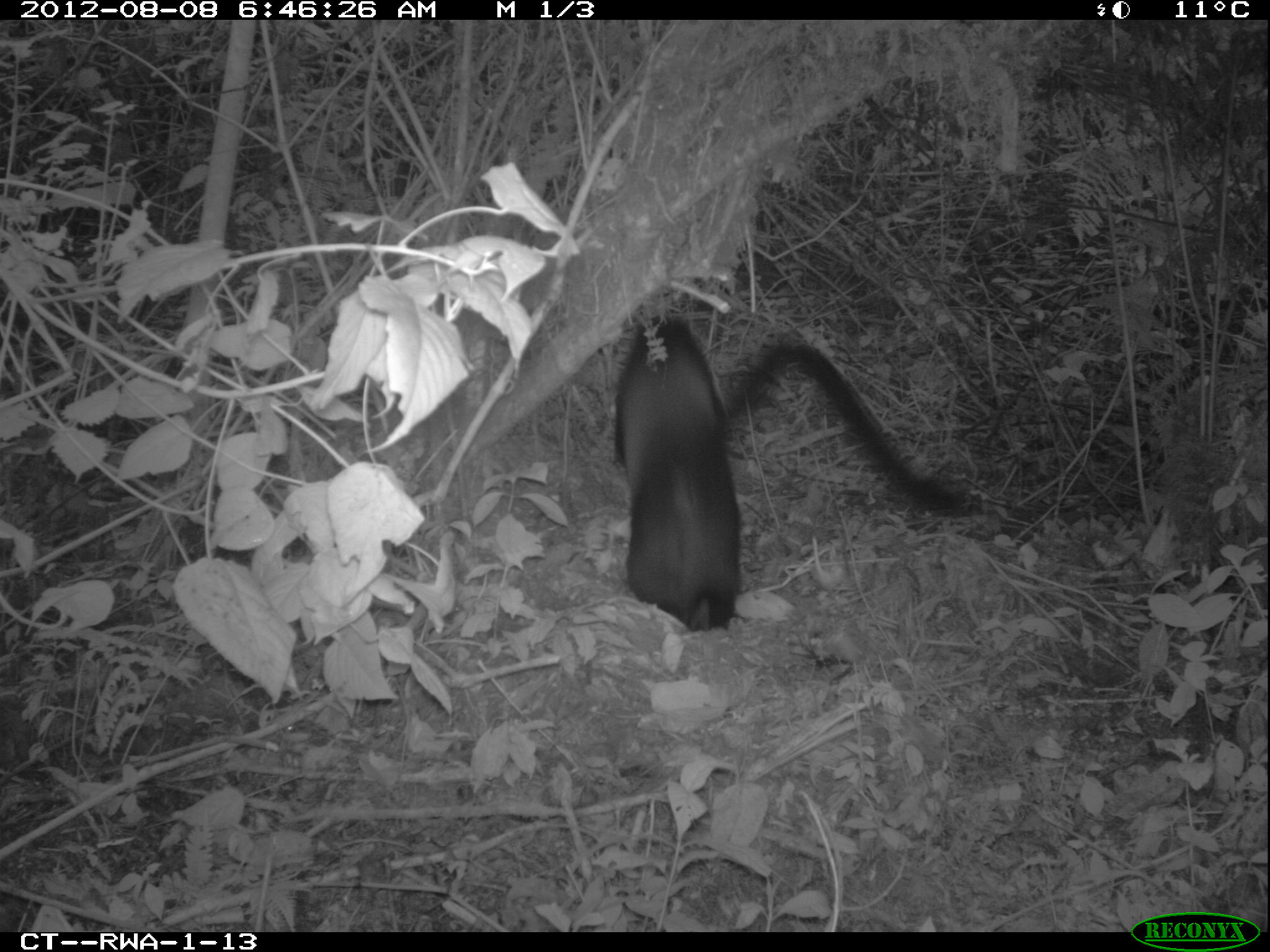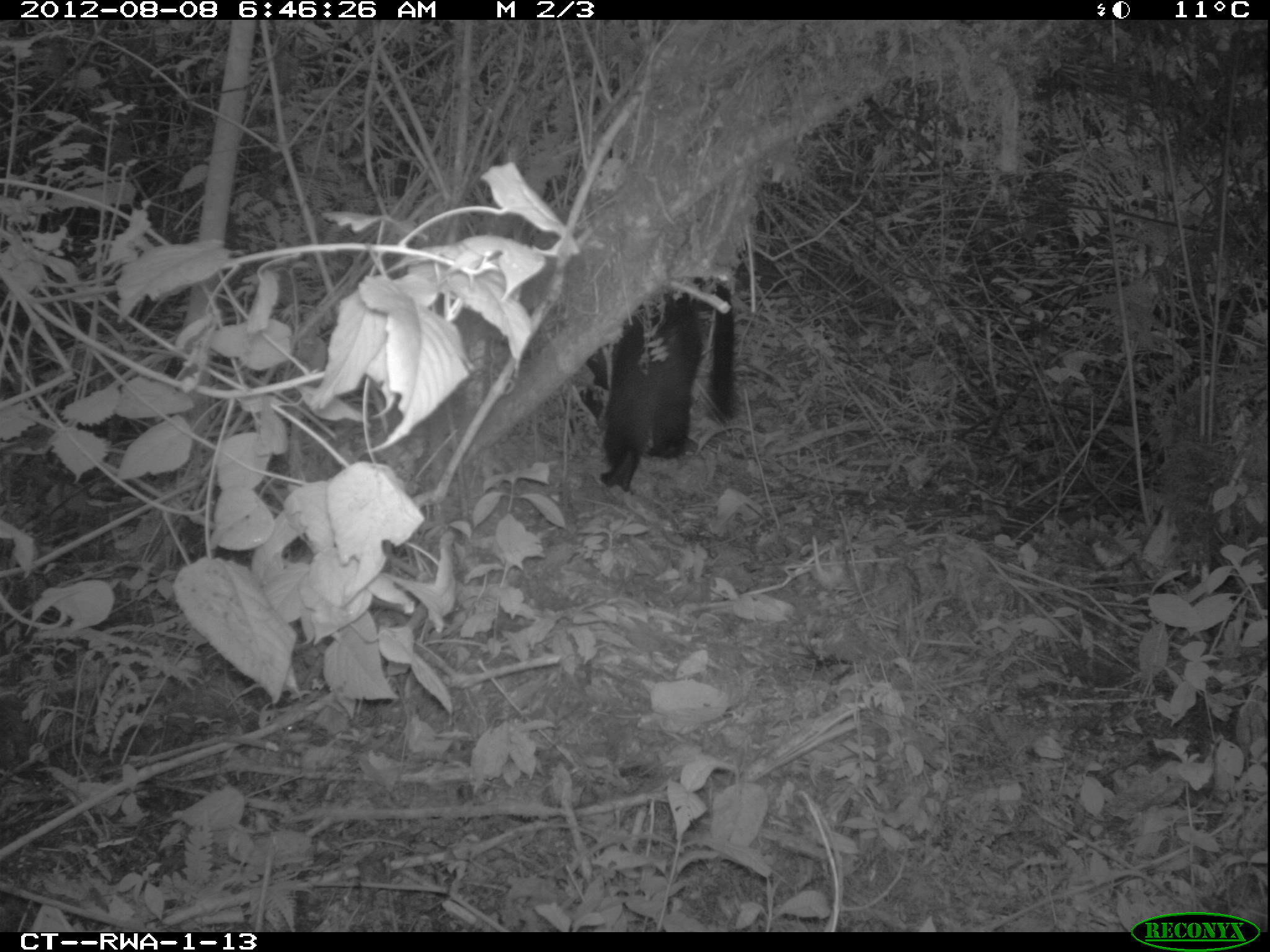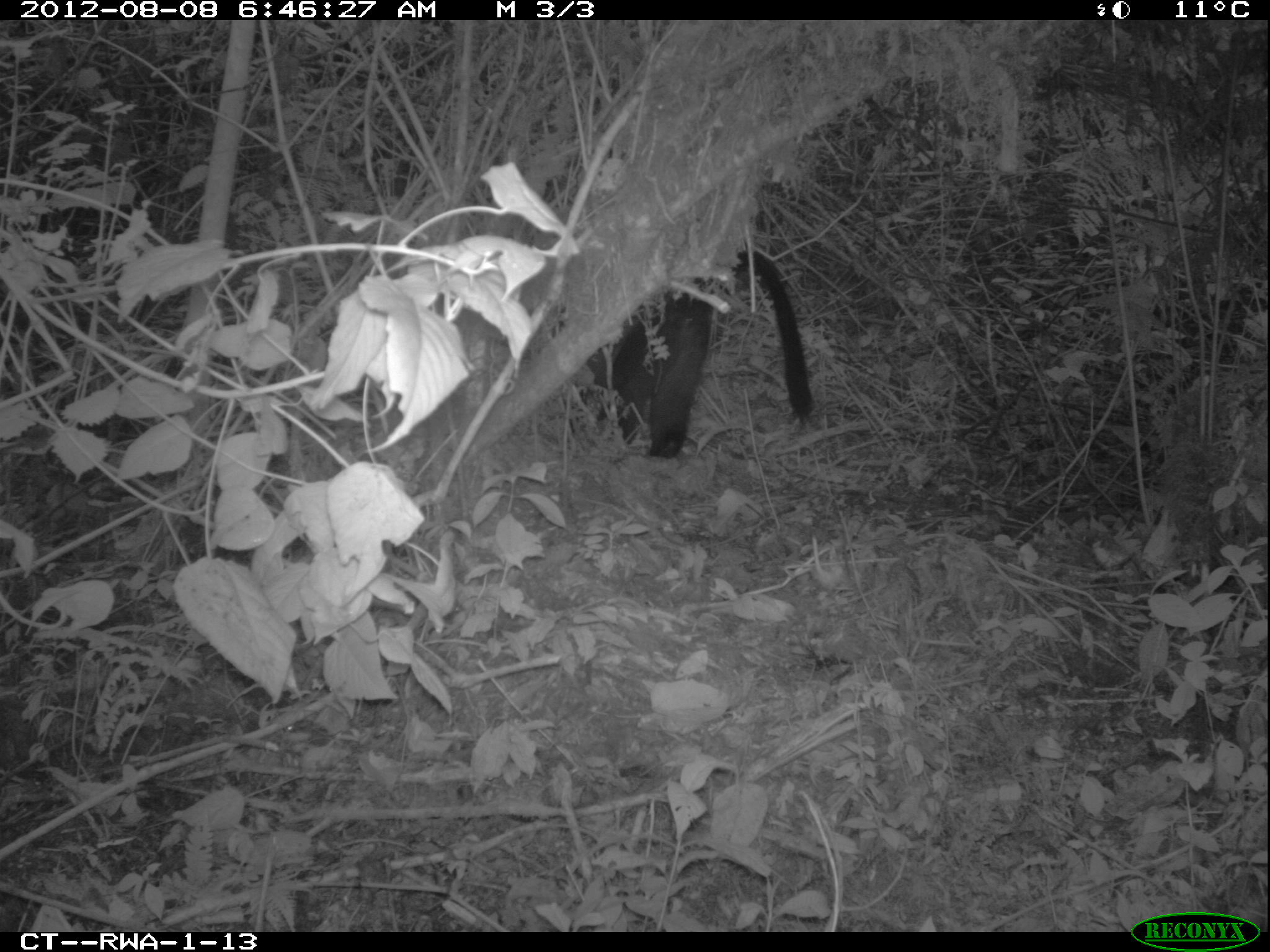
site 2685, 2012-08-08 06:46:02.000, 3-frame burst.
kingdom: Animalia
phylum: Chordata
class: Mammalia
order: Primates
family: Cercopithecidae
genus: Allochrocebus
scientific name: Allochrocebus lhoesti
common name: l'hoest's monkey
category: cercopithecus lhoesti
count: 1